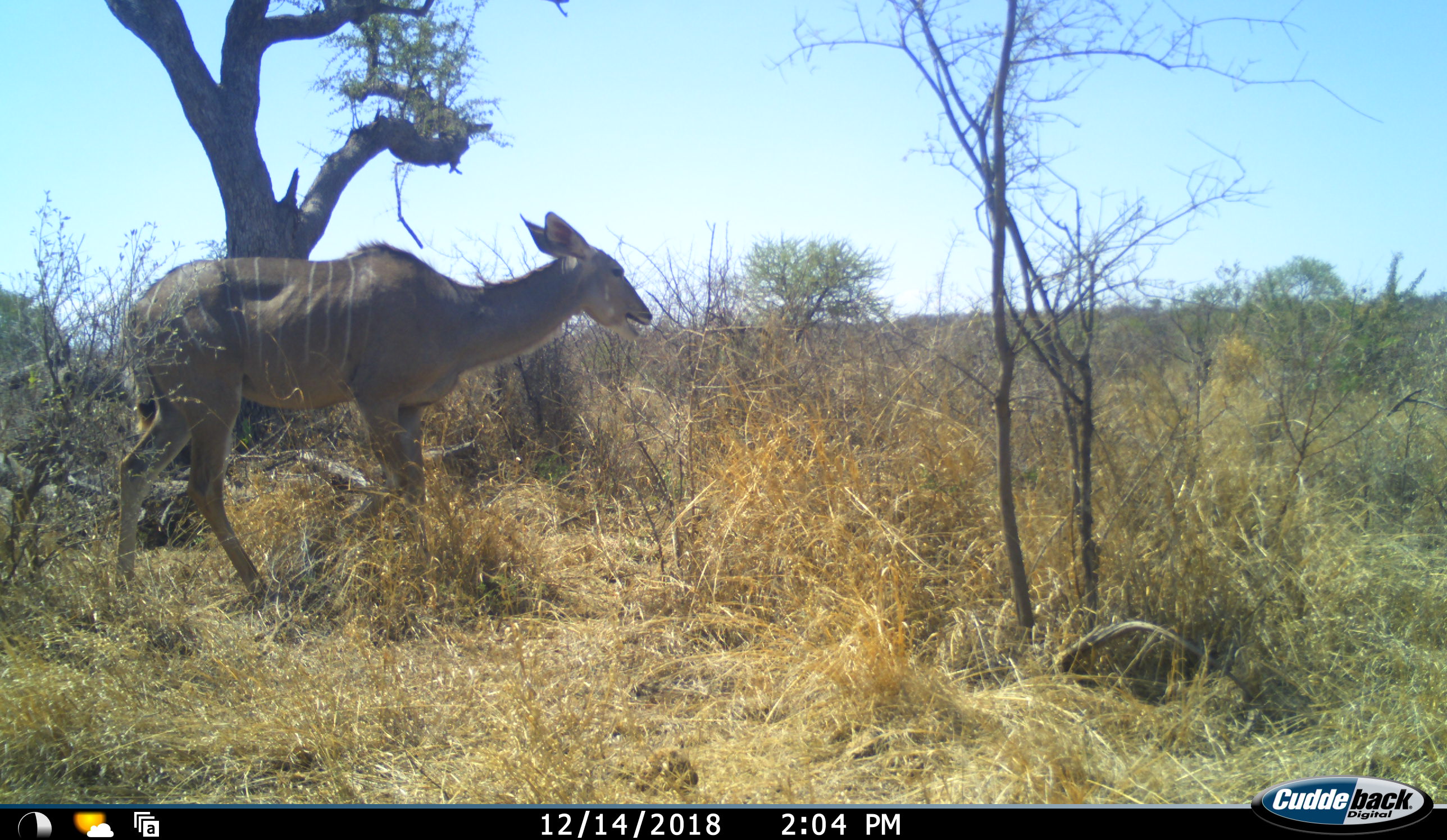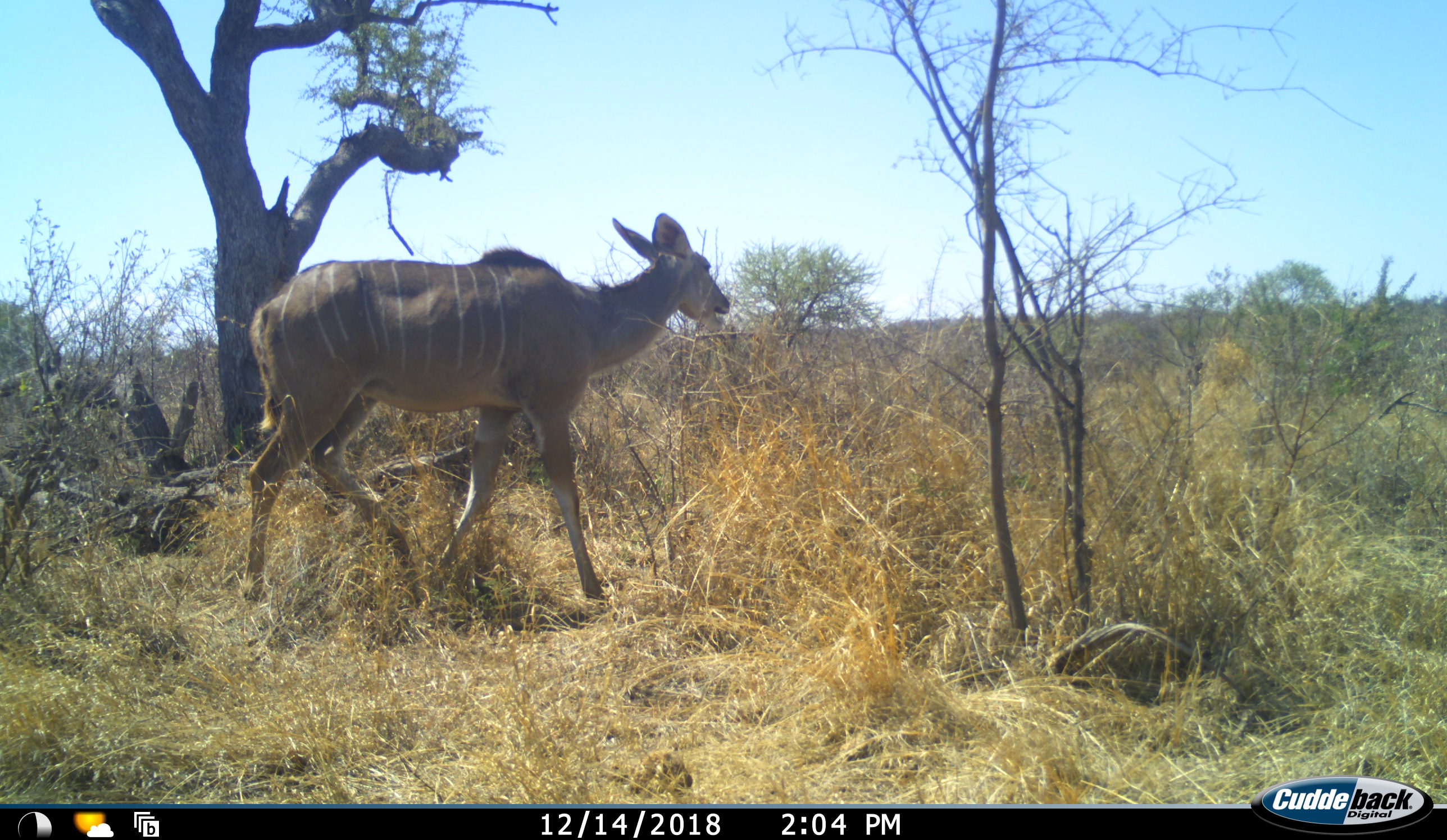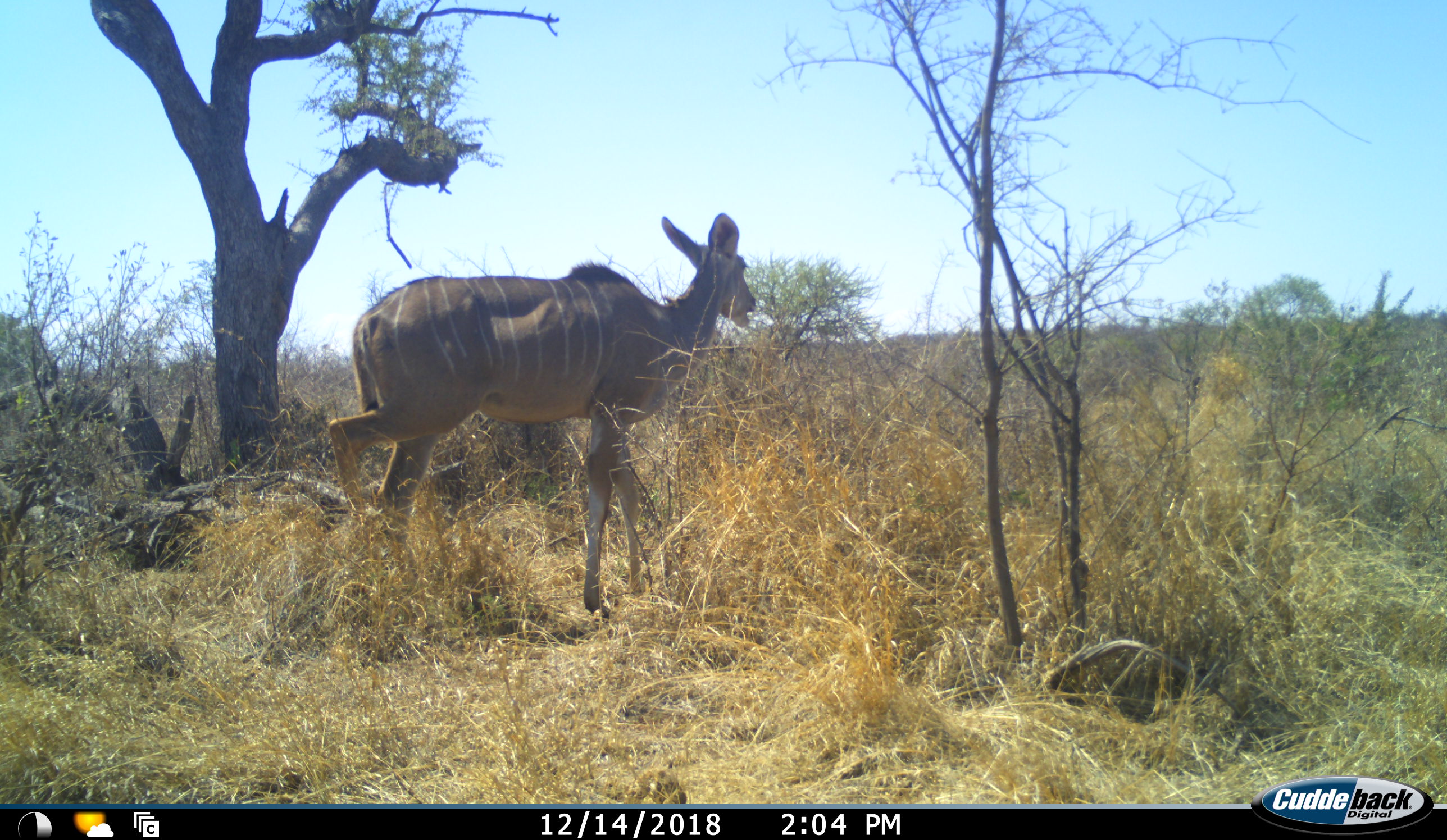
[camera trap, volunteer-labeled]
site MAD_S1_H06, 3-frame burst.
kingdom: Animalia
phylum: Chordata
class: Mammalia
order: Artiodactyla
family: Bovidae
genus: Tragelaphus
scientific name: Tragelaphus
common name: kudu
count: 1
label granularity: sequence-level